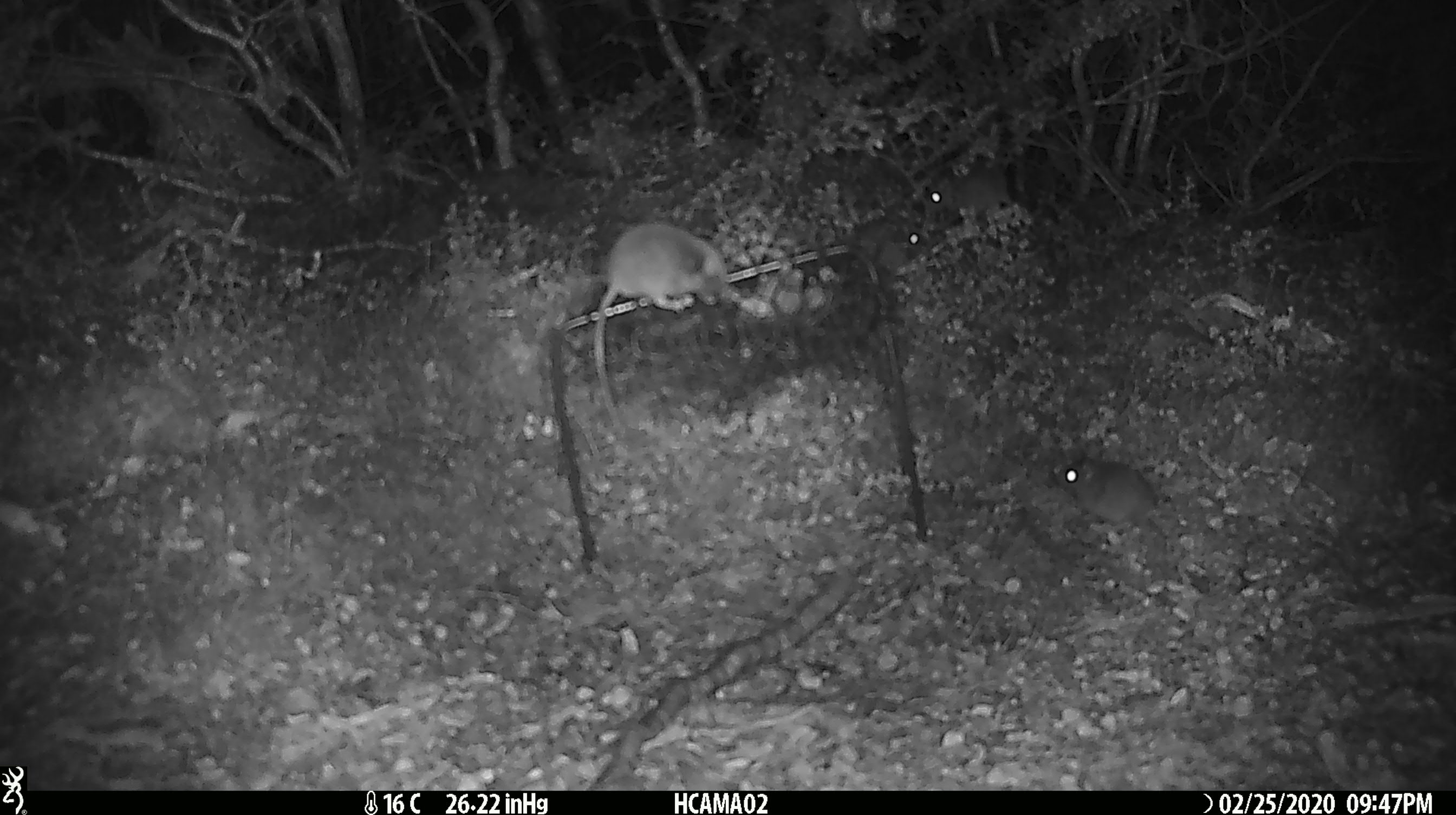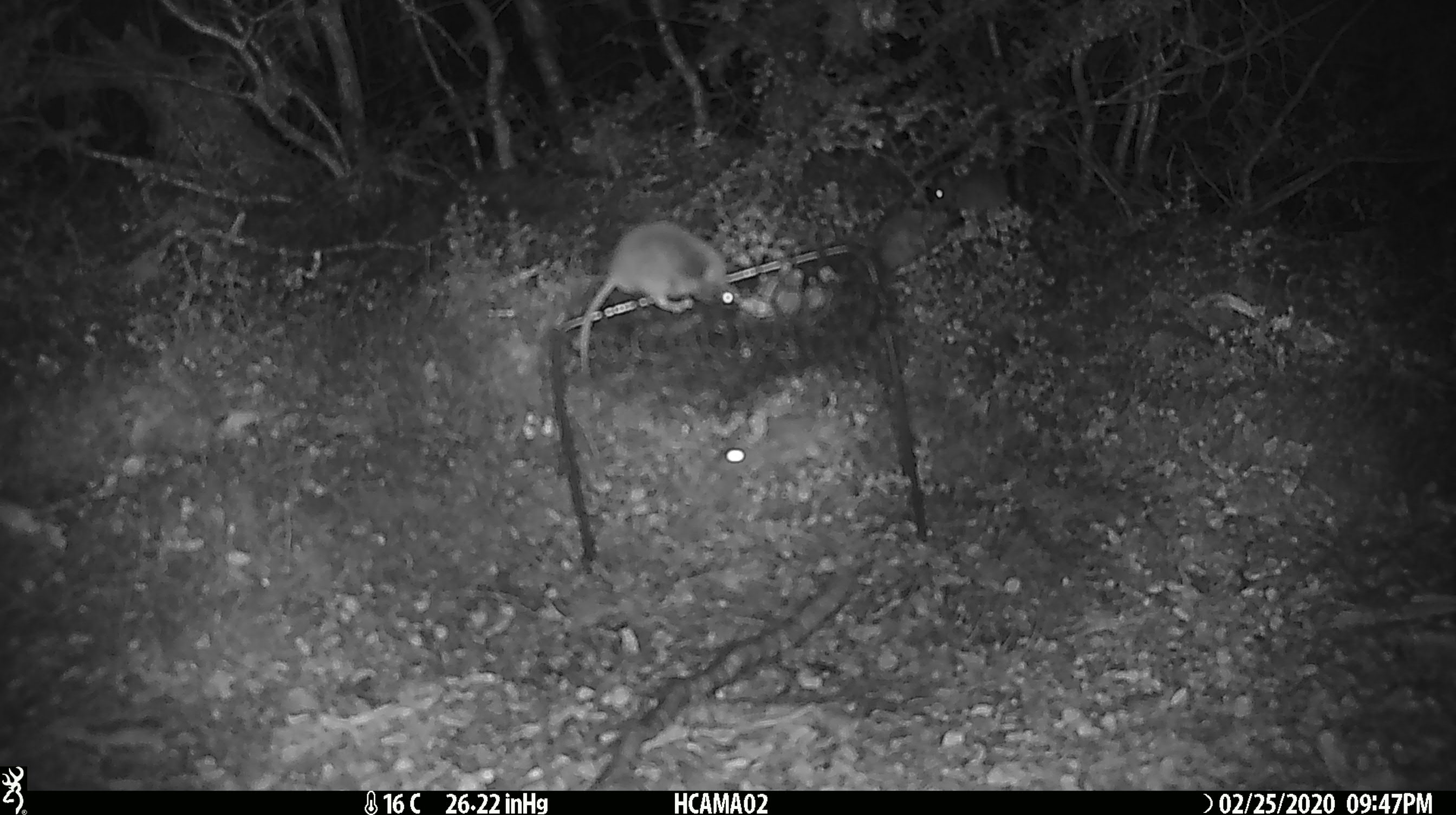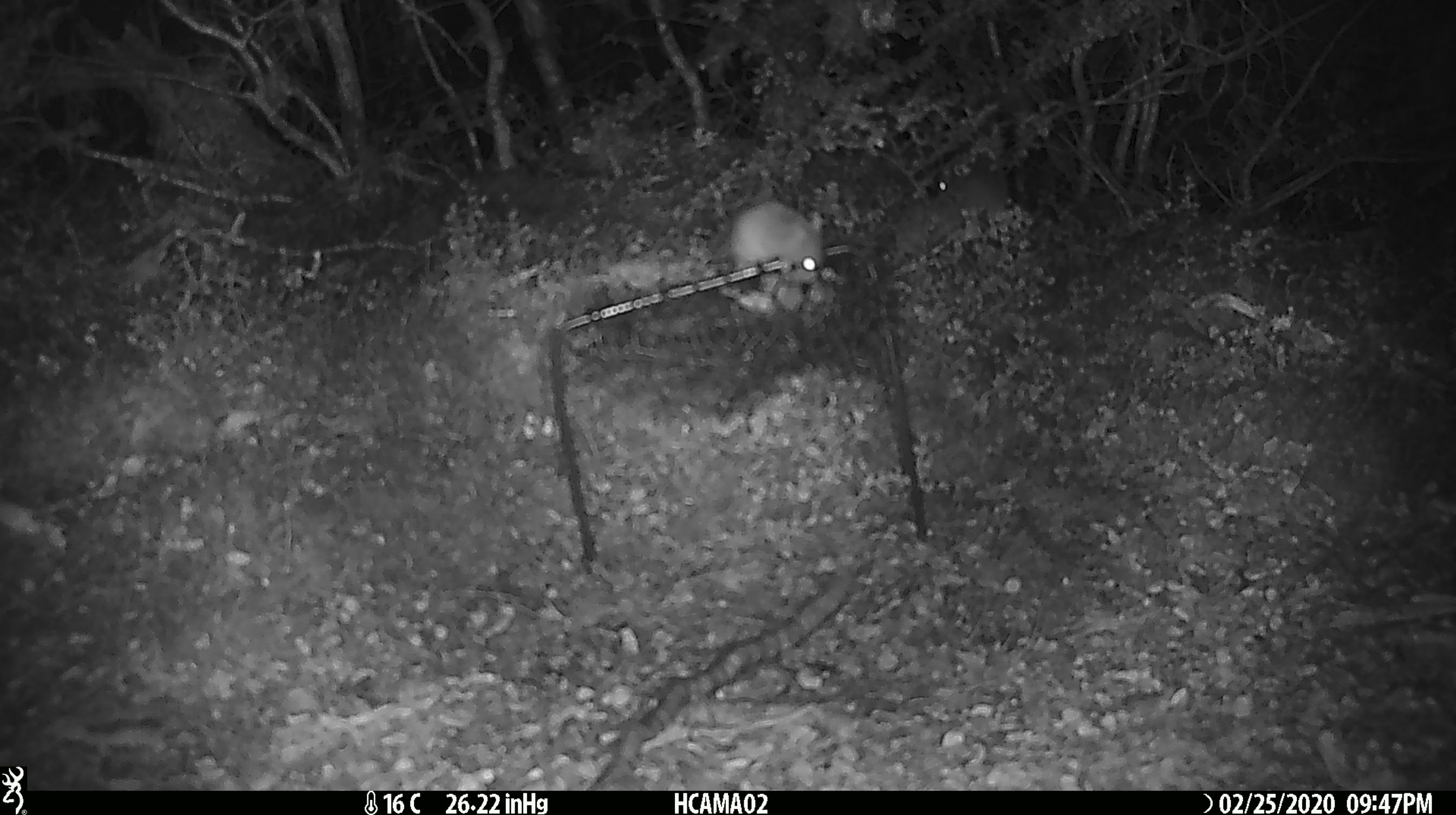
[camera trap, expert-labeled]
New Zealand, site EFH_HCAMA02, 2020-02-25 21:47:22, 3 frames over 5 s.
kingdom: Animalia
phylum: Chordata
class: Mammalia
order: Rodentia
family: Muridae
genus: Mus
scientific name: Mus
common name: mouse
Mouse (Mus).